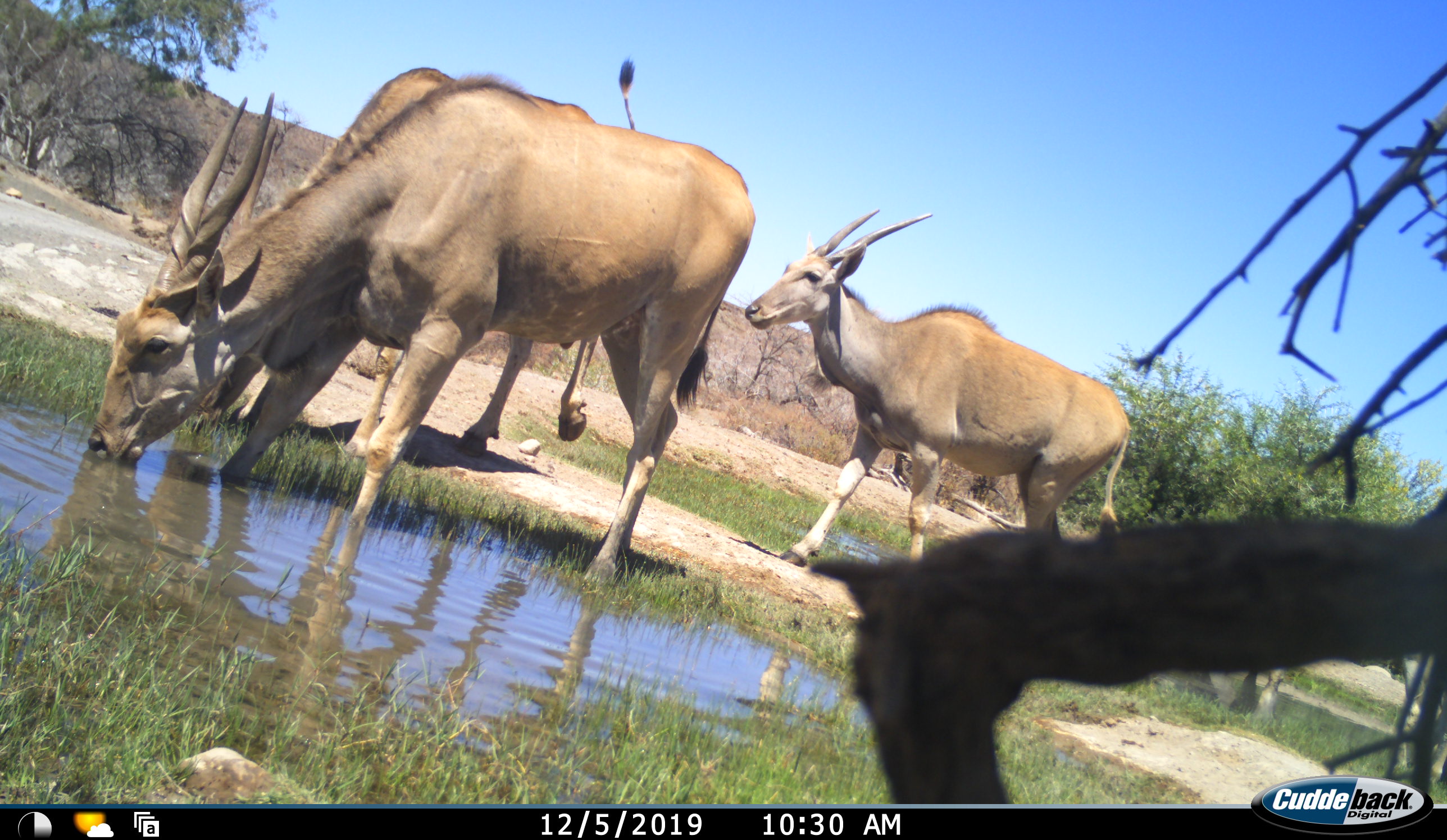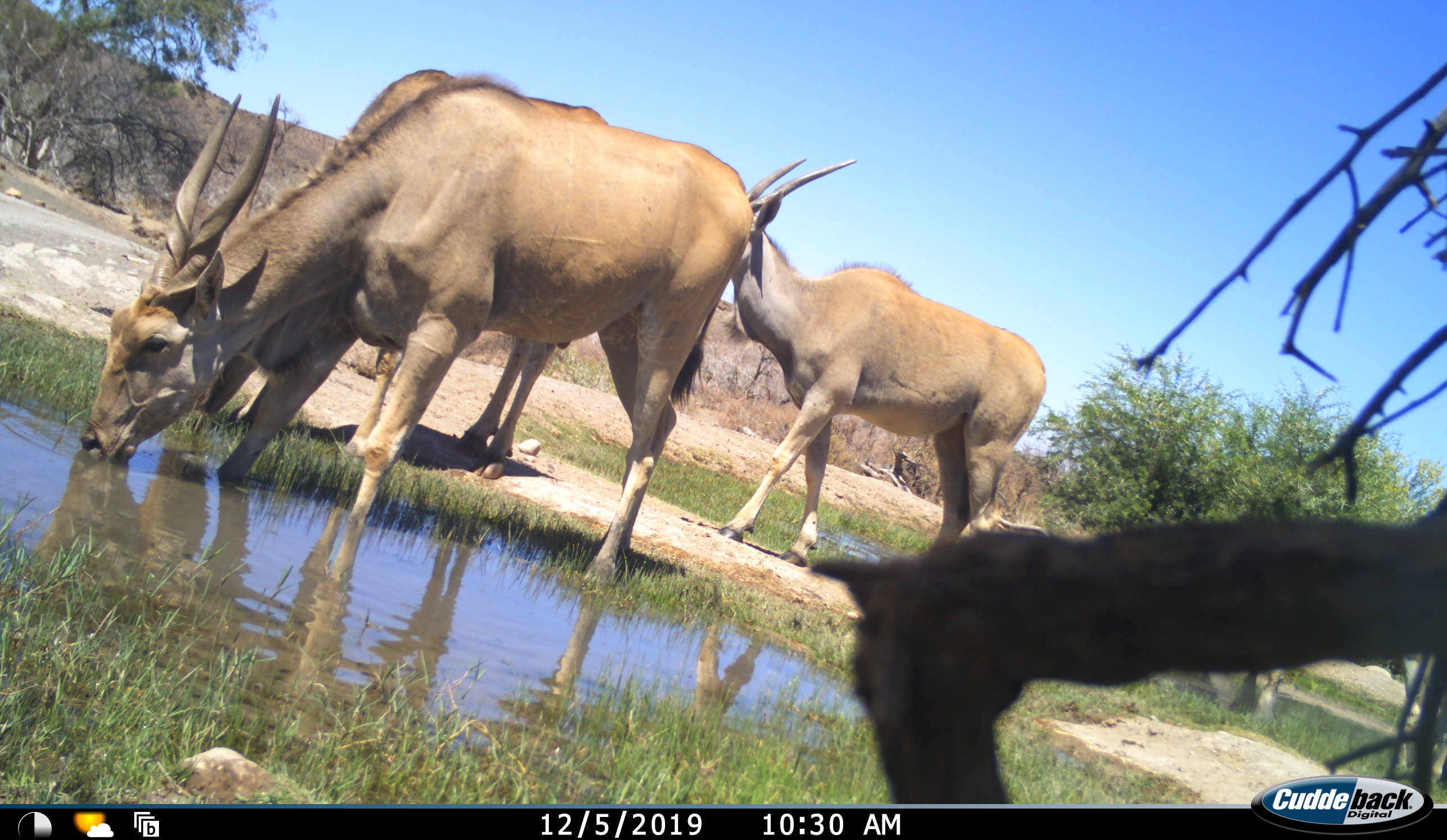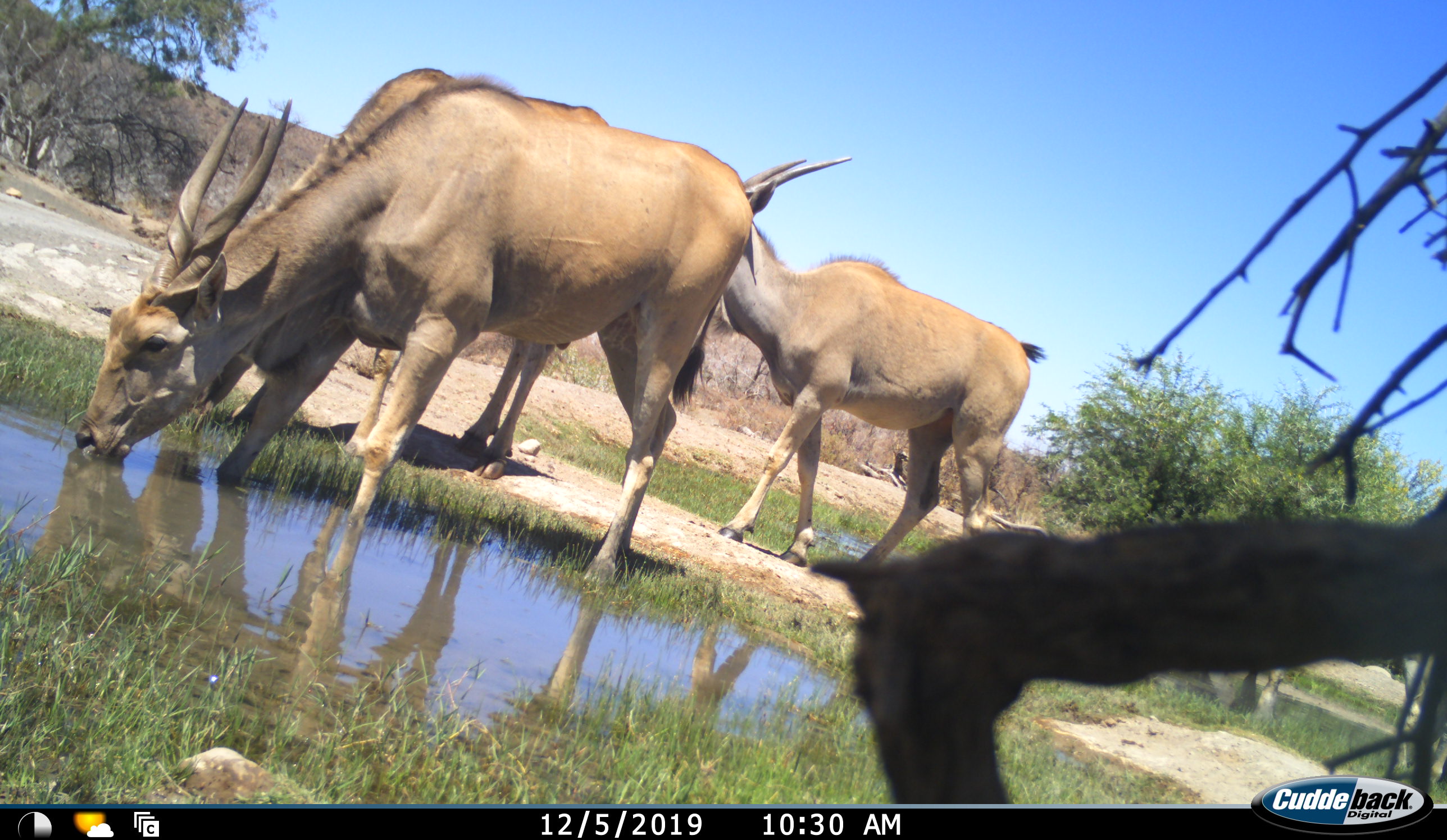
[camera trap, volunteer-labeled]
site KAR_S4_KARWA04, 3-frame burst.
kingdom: Animalia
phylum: Chordata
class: Mammalia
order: Artiodactyla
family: Bovidae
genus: Tragelaphus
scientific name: Tragelaphus oryx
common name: eland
Eland (Tragelaphus oryx), count 3. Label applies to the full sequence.